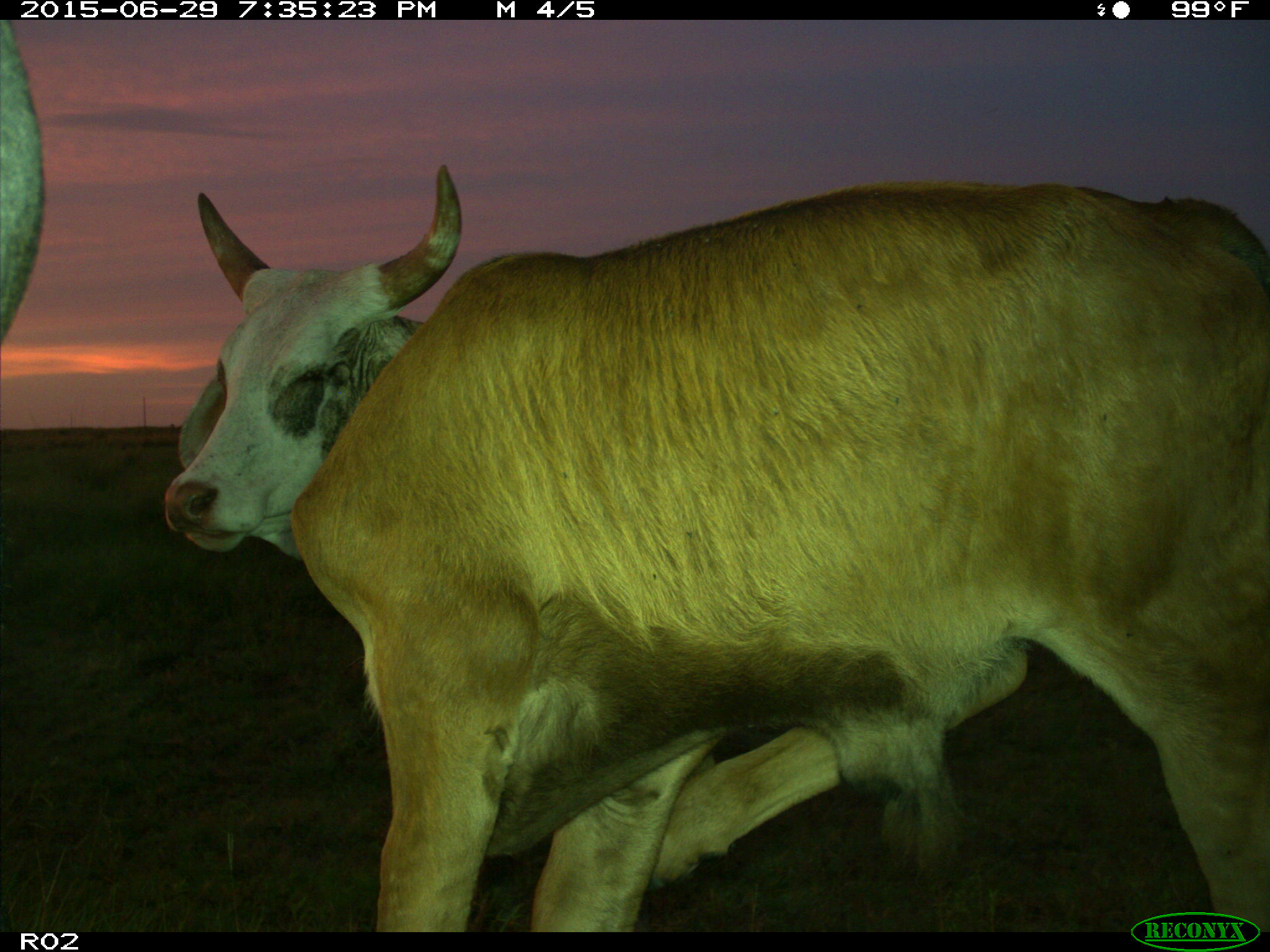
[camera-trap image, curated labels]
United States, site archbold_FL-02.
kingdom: Animalia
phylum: Chordata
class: Mammalia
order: Artiodactyla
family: Bovidae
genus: Bos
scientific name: Bos taurus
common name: domestic cow